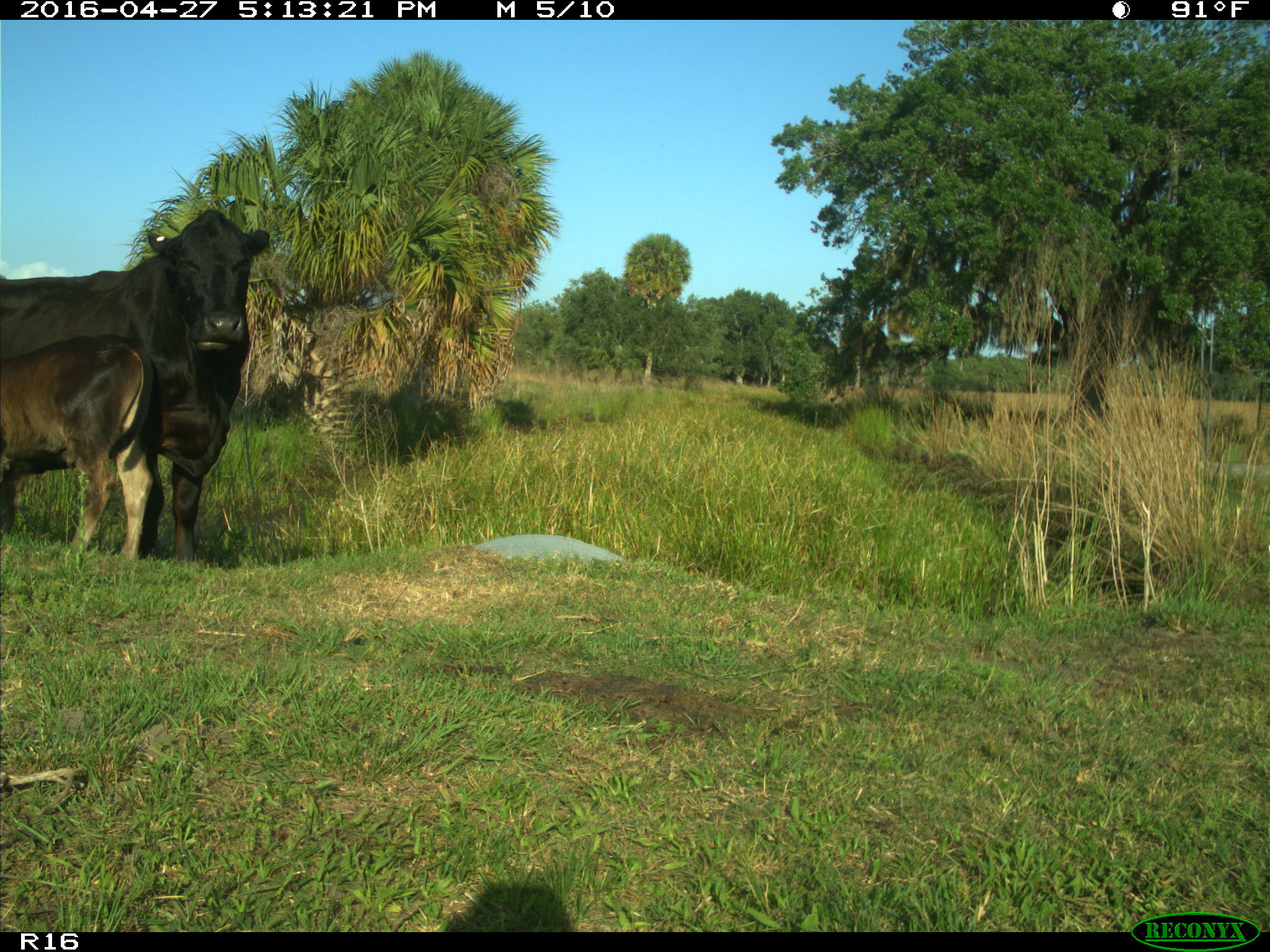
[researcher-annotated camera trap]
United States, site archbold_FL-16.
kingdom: Animalia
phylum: Chordata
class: Mammalia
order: Artiodactyla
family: Bovidae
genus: Bos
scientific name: Bos taurus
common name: domestic cow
Bos taurus (domestic cow).